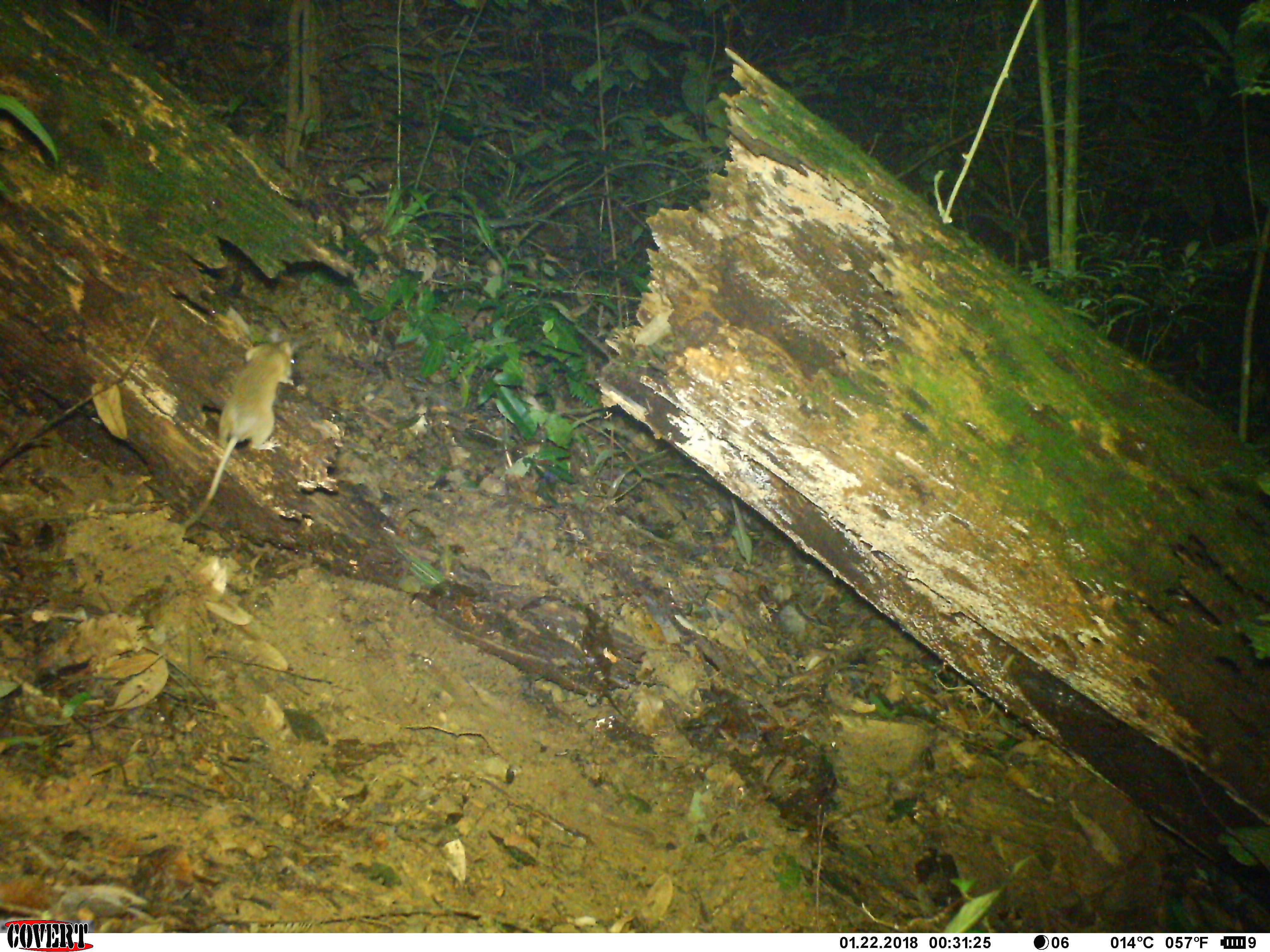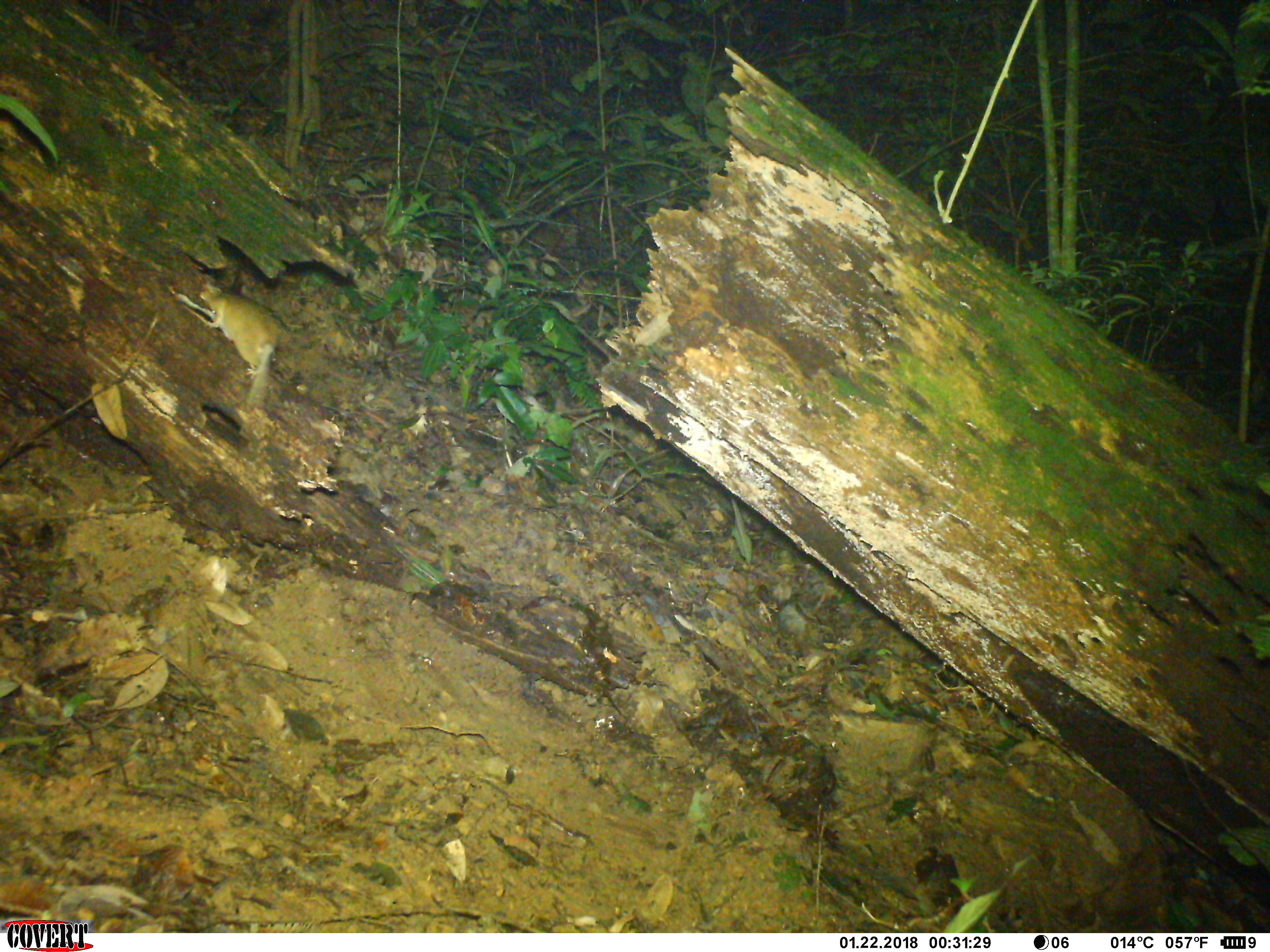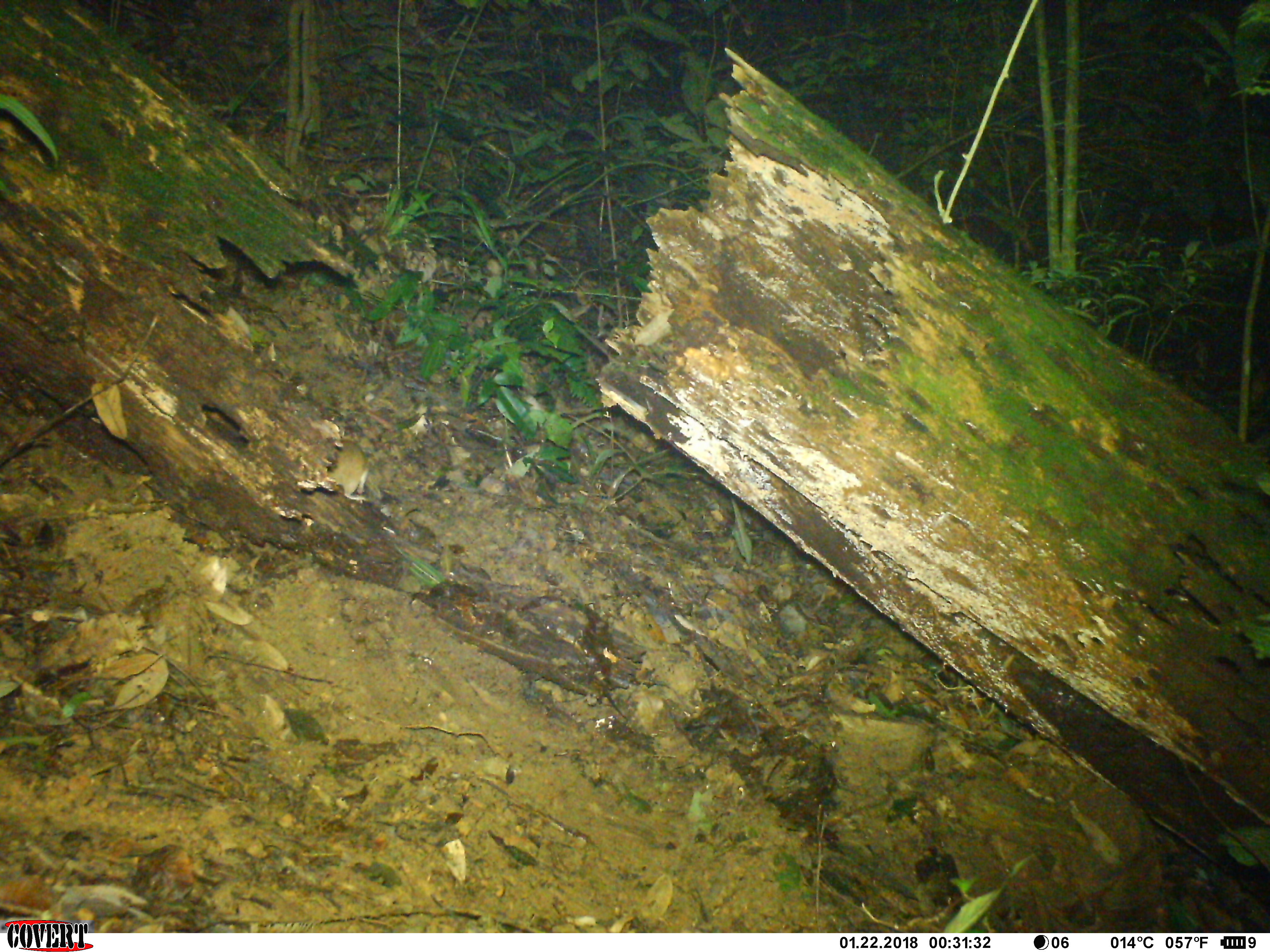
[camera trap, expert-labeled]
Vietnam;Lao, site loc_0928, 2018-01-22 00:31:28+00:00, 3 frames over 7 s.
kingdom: Animalia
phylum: Chordata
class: Mammalia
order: Rodentia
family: Muridae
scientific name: Muridae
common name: old-world mice and rats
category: unidentified murid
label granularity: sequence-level